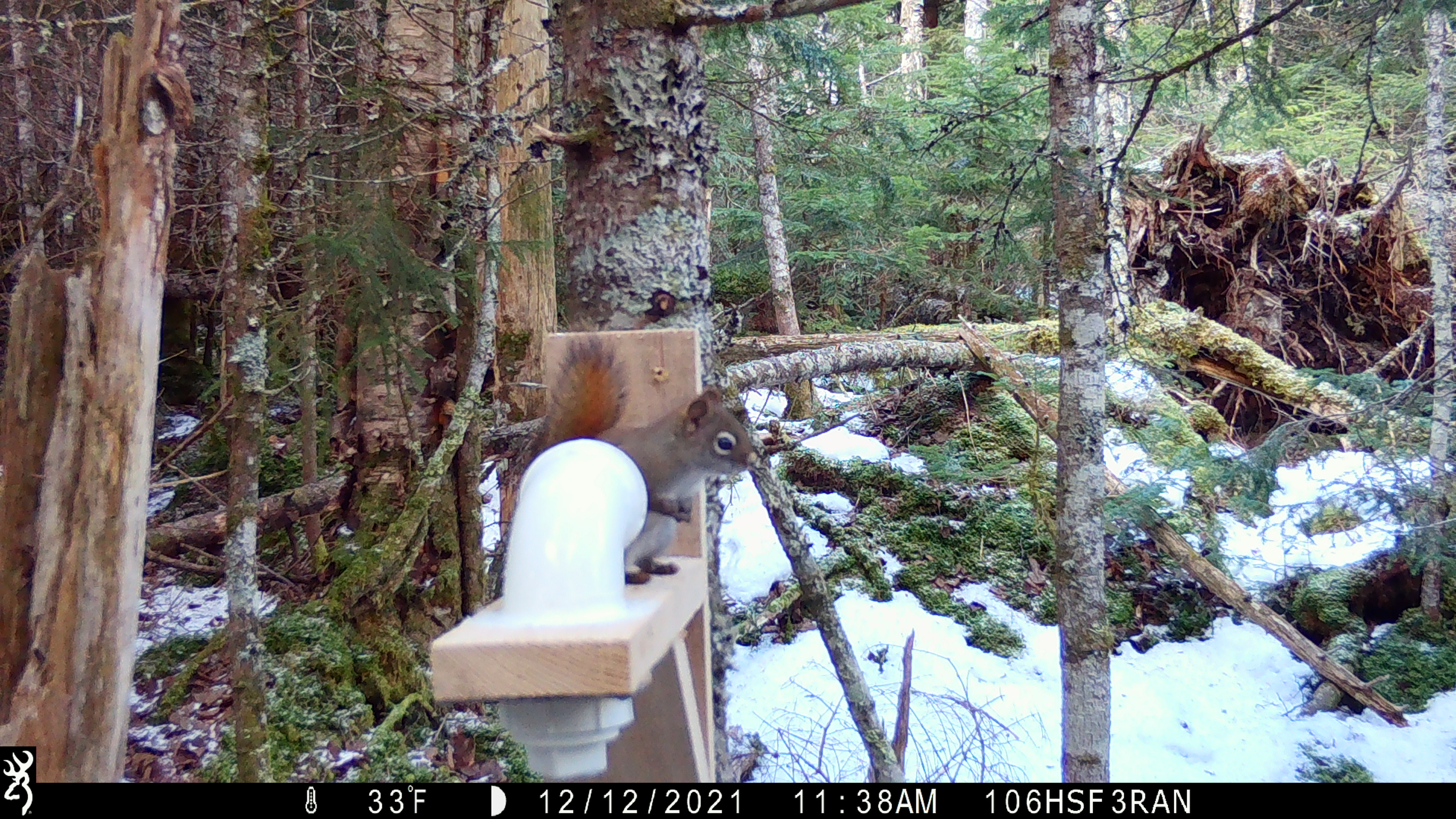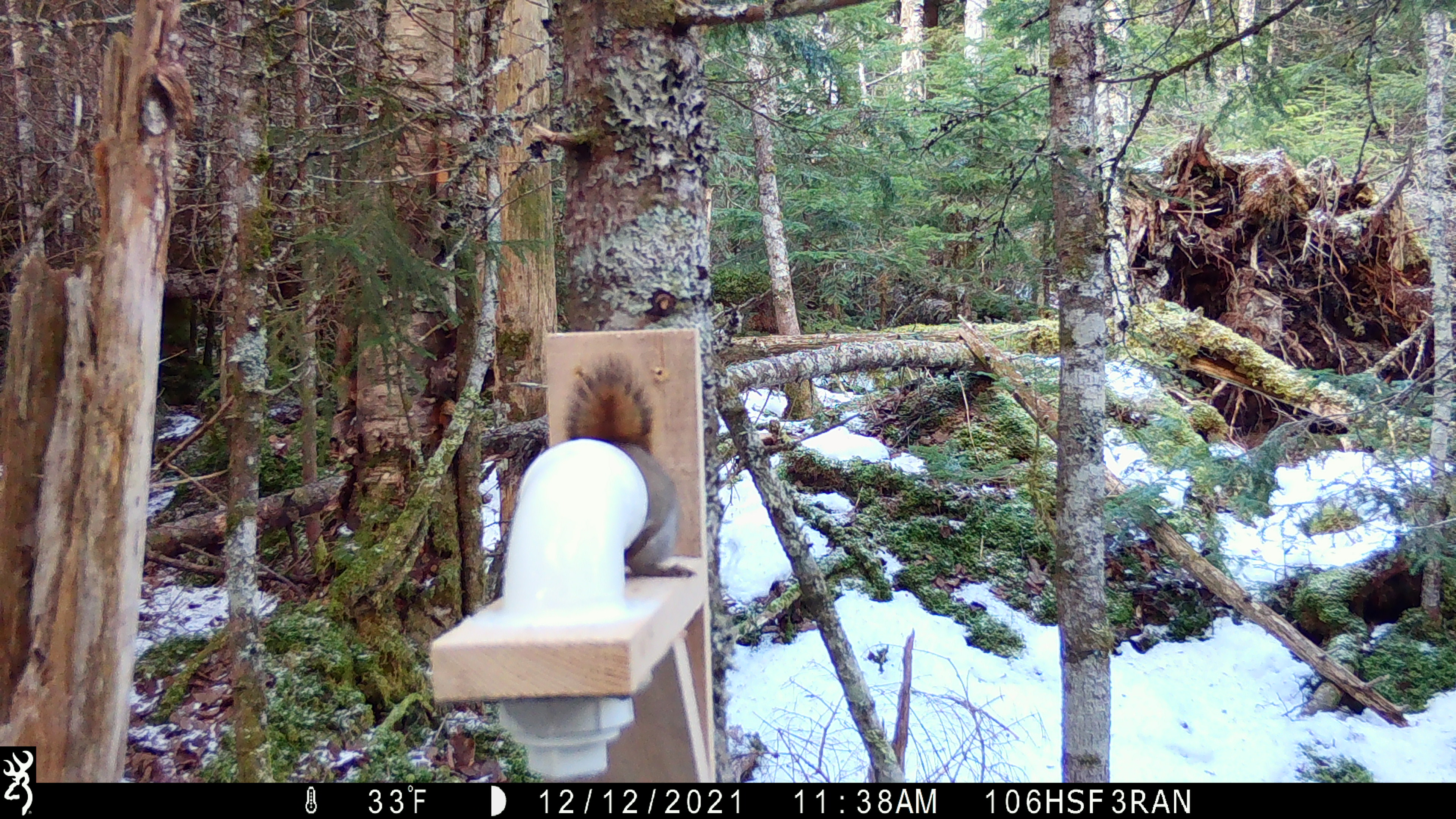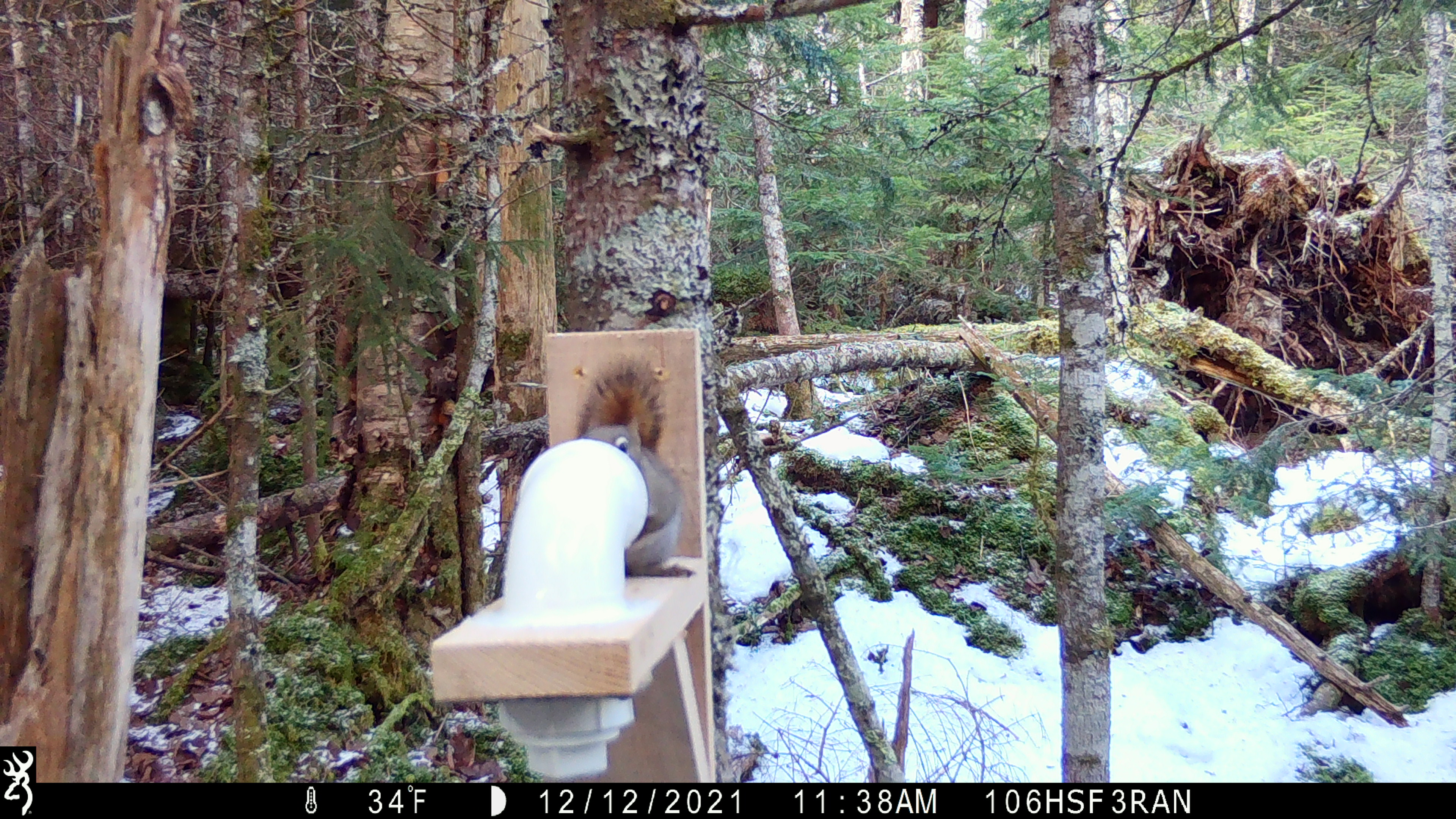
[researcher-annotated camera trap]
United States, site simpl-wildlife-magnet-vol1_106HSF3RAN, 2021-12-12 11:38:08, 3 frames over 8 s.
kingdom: Animalia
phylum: Chordata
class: Mammalia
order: Rodentia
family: Sciuridae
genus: Tamiasciurus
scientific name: Tamiasciurus hudsonicus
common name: red squirrel